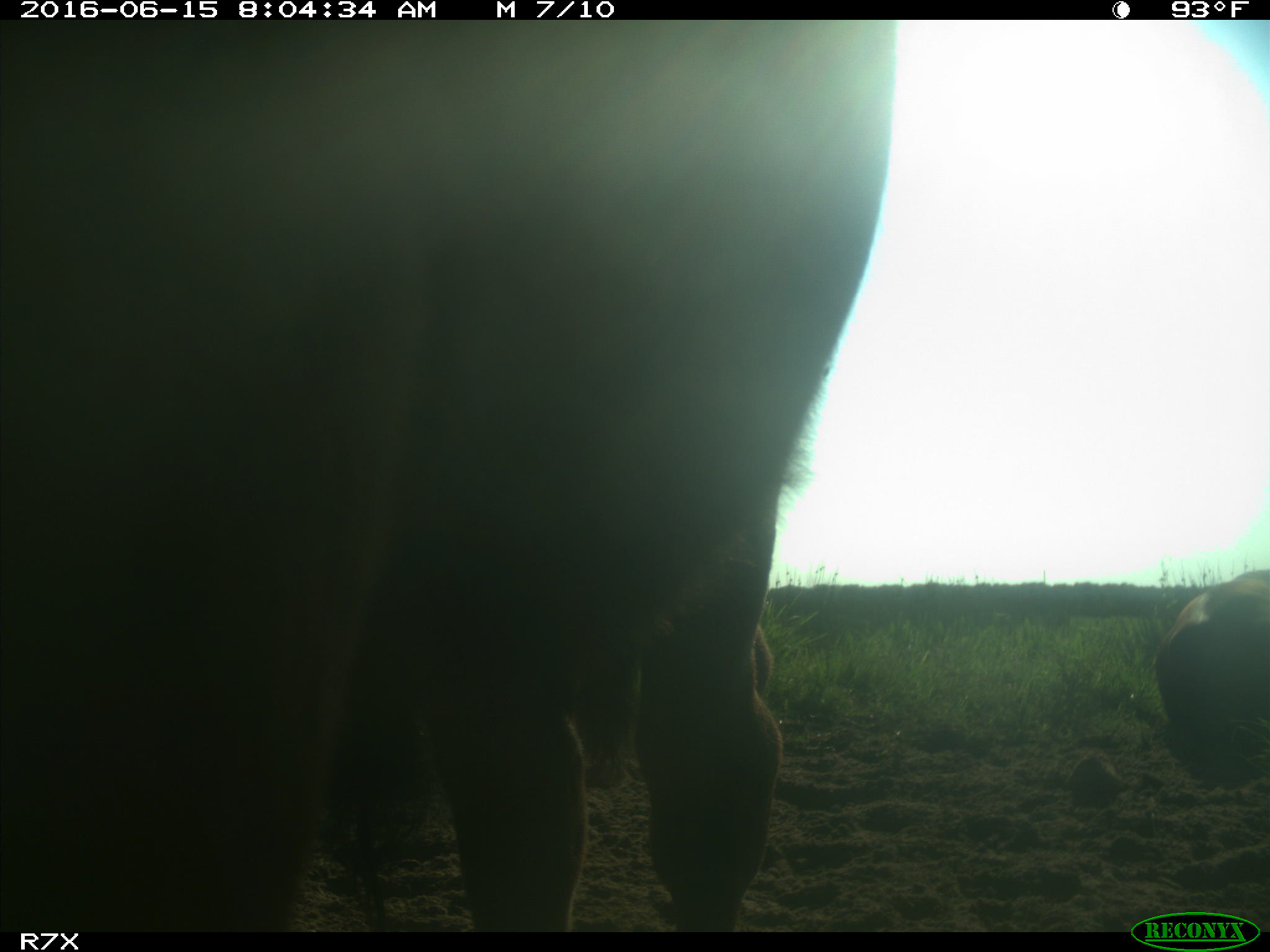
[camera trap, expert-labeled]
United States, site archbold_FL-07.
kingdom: Animalia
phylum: Chordata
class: Mammalia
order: Artiodactyla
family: Bovidae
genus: Bos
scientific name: Bos taurus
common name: domestic cow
Bos taurus (domestic cow).